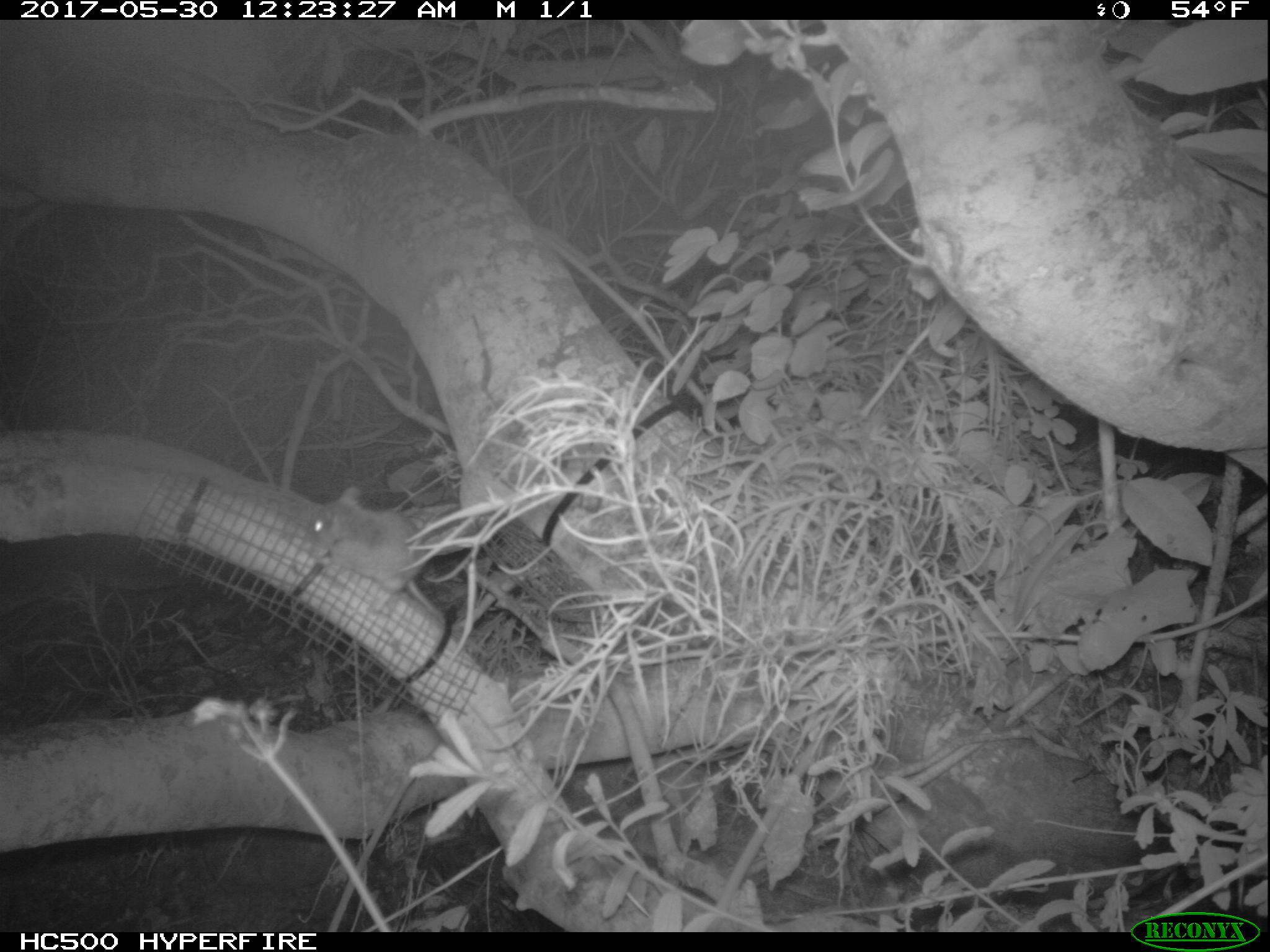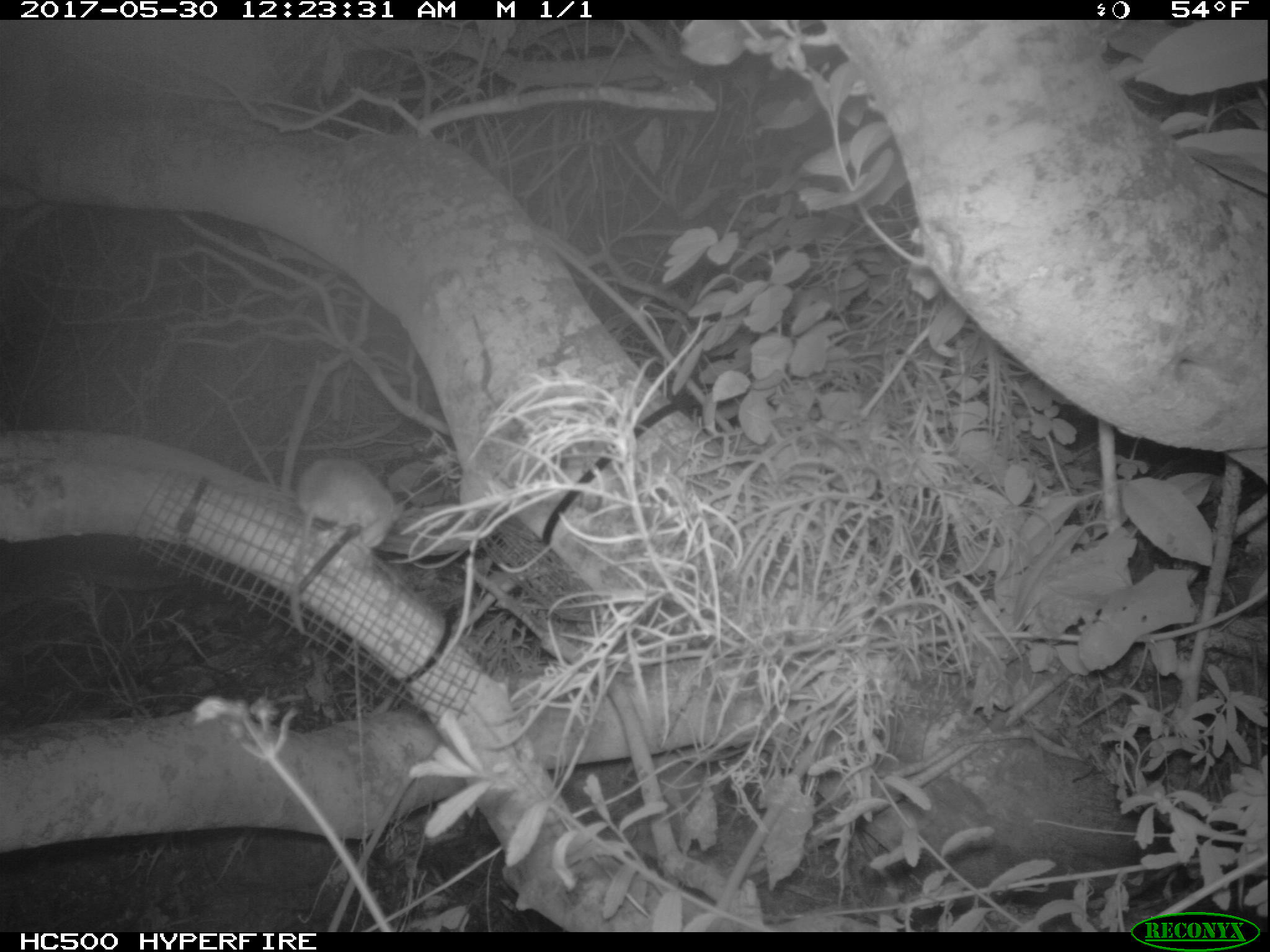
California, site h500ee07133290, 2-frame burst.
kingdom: Animalia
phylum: Chordata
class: Mammalia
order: Rodentia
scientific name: Rodentia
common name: rodent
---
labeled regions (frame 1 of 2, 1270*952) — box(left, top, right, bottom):
rodent: box(304, 487, 445, 624)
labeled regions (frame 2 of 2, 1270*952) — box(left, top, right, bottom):
rodent: box(292, 458, 403, 631)